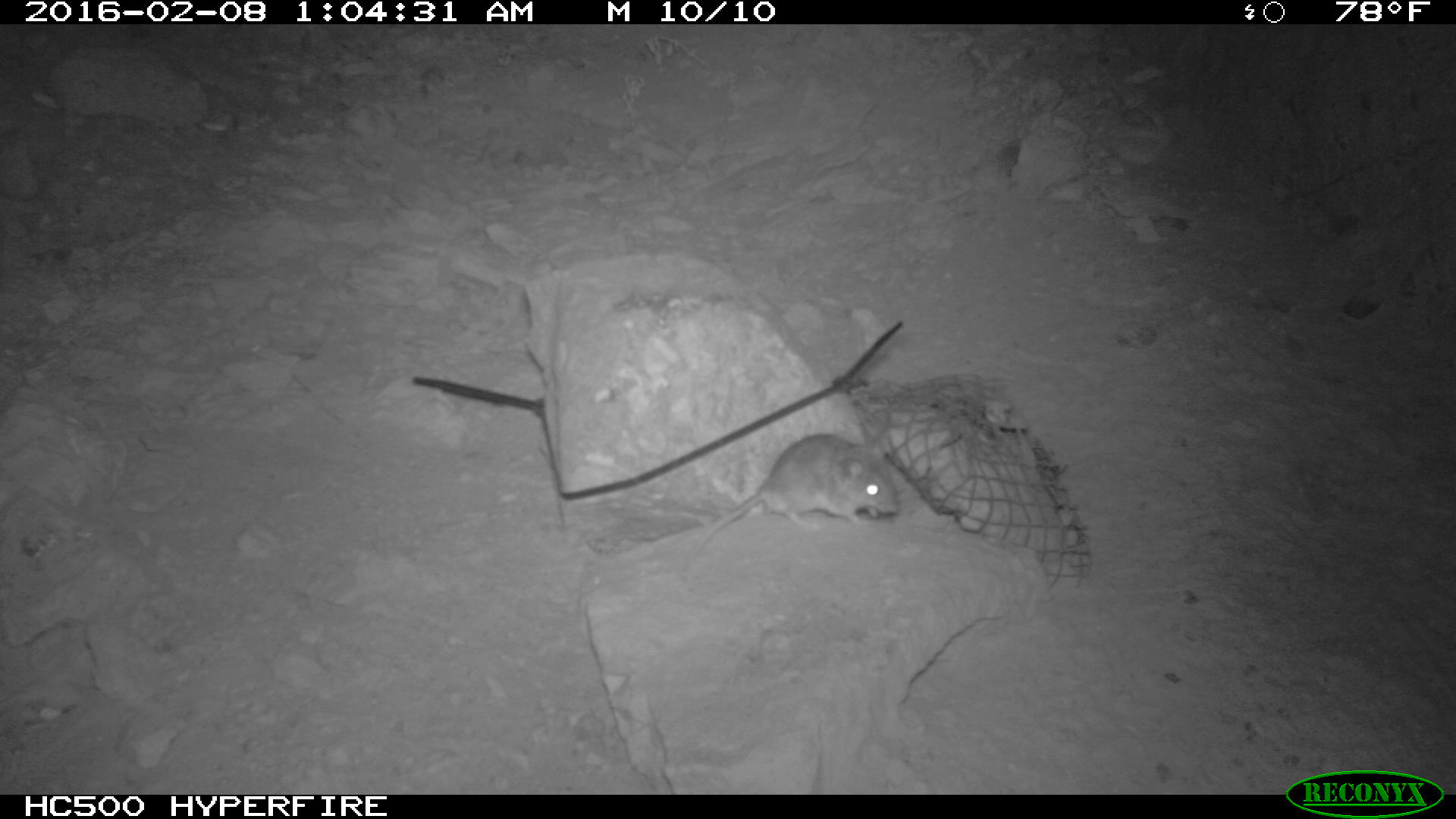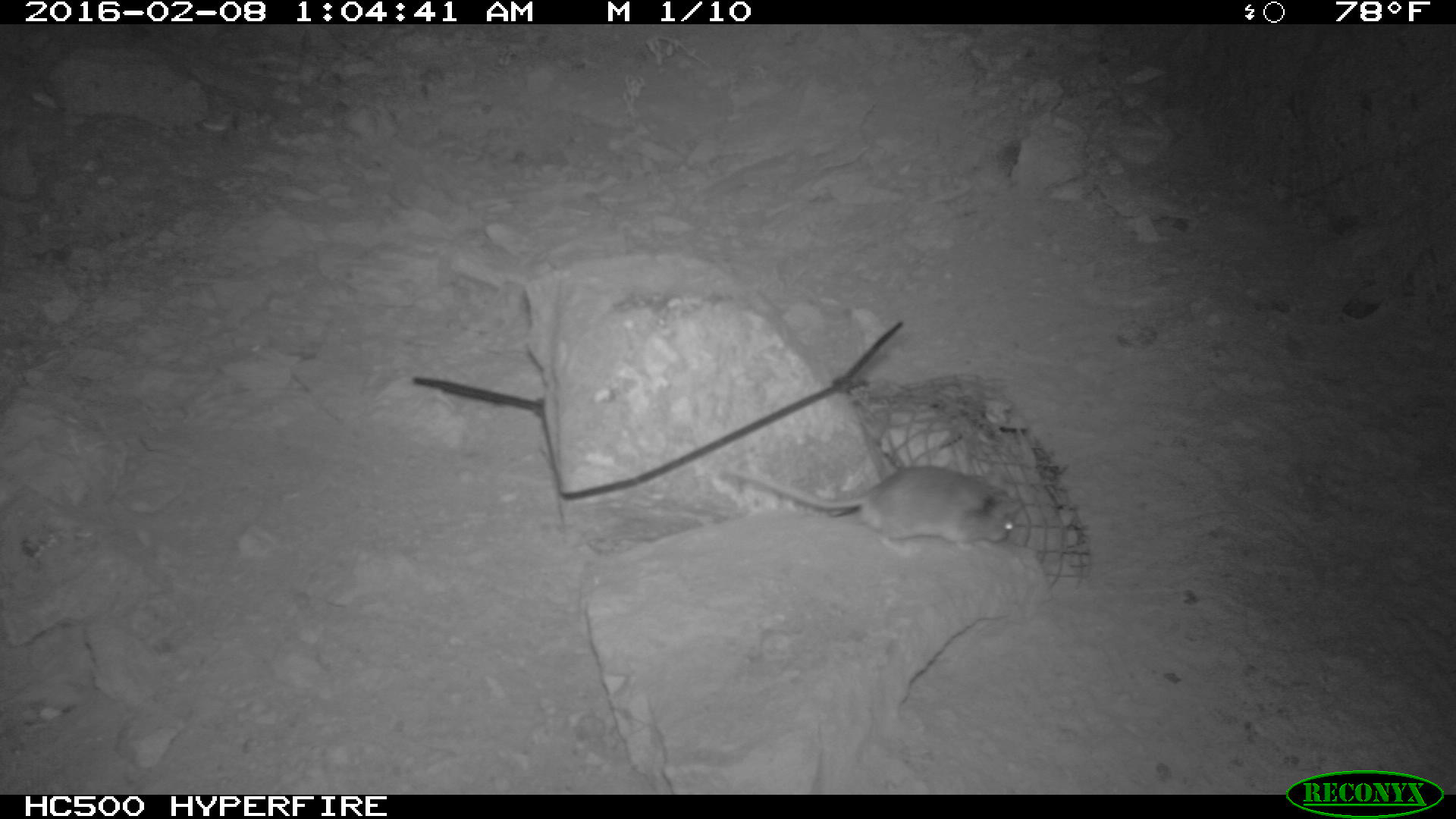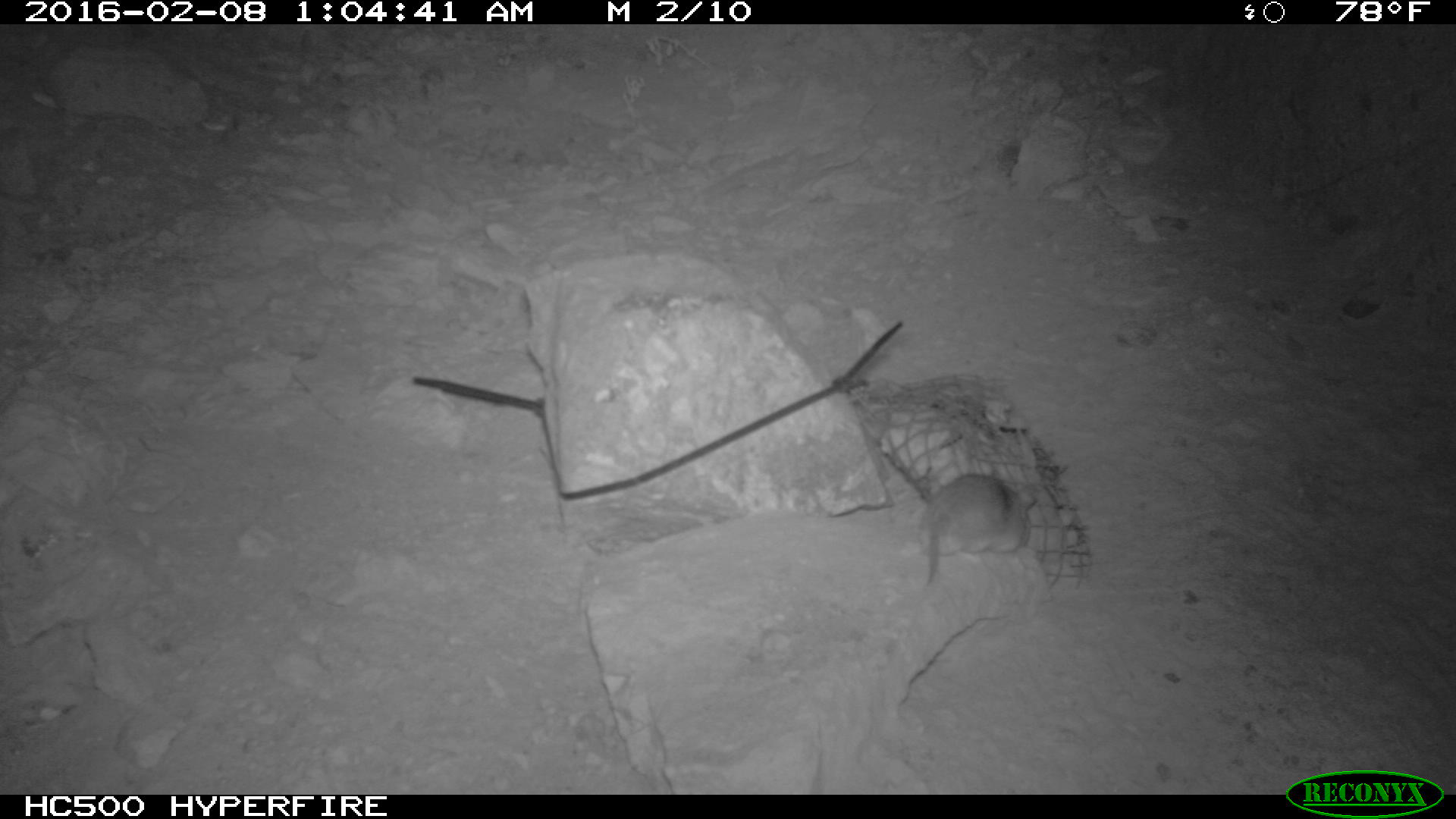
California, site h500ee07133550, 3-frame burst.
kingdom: Animalia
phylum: Chordata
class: Mammalia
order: Rodentia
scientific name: Rodentia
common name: rodent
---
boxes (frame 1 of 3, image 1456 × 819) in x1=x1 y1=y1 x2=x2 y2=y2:
rodent: x1=686 y1=433 x2=900 y2=557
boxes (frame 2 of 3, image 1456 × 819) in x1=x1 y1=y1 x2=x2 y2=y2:
rodent: x1=723 y1=463 x2=1021 y2=559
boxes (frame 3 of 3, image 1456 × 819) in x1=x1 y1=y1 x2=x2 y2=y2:
rodent: x1=915 y1=472 x2=1035 y2=586